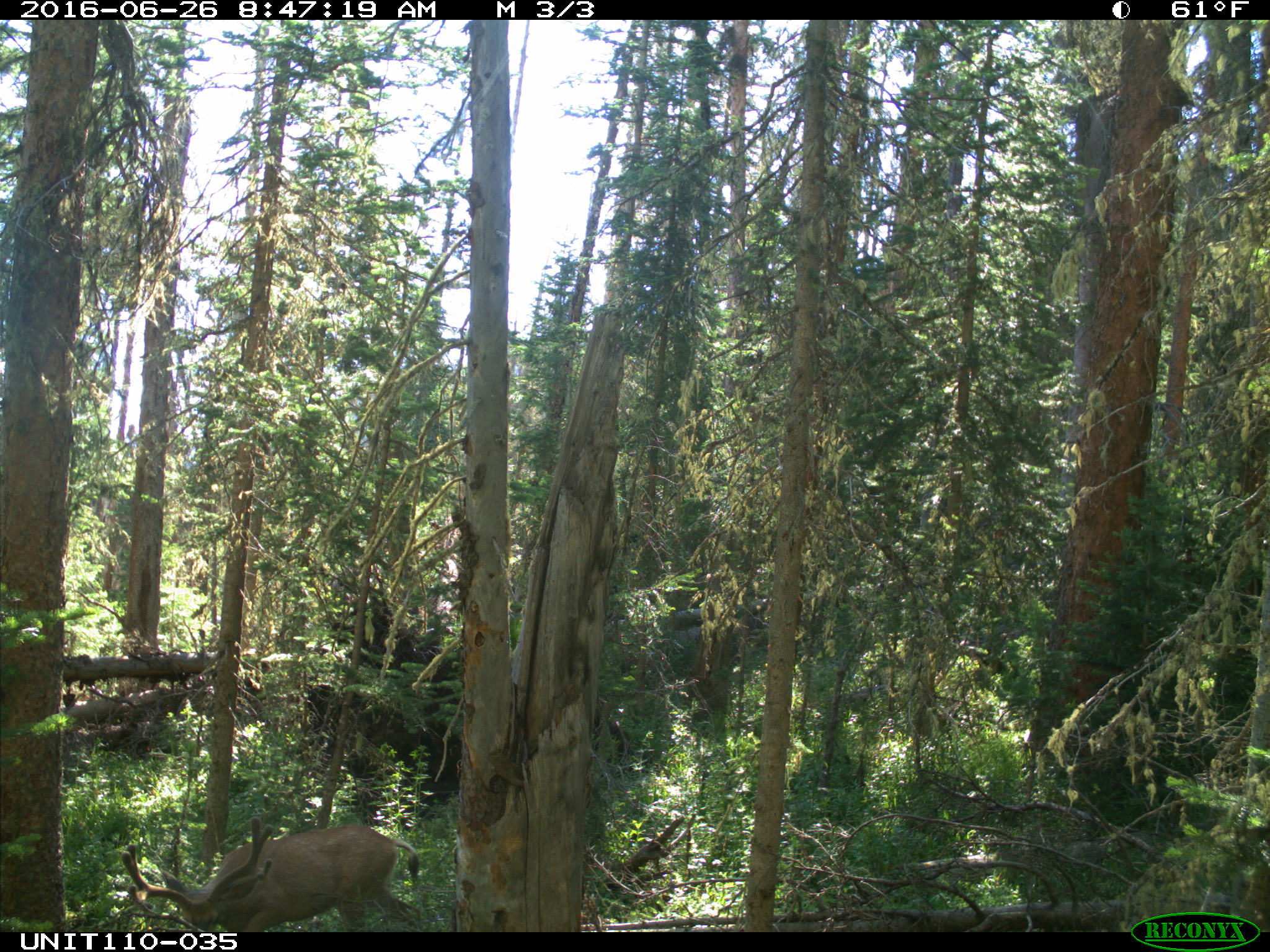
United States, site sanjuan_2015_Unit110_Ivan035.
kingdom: Animalia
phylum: Chordata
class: Mammalia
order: Artiodactyla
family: Cervidae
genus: Odocoileus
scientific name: Odocoileus hemionus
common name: mule deer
Odocoileus hemionus (mule deer).